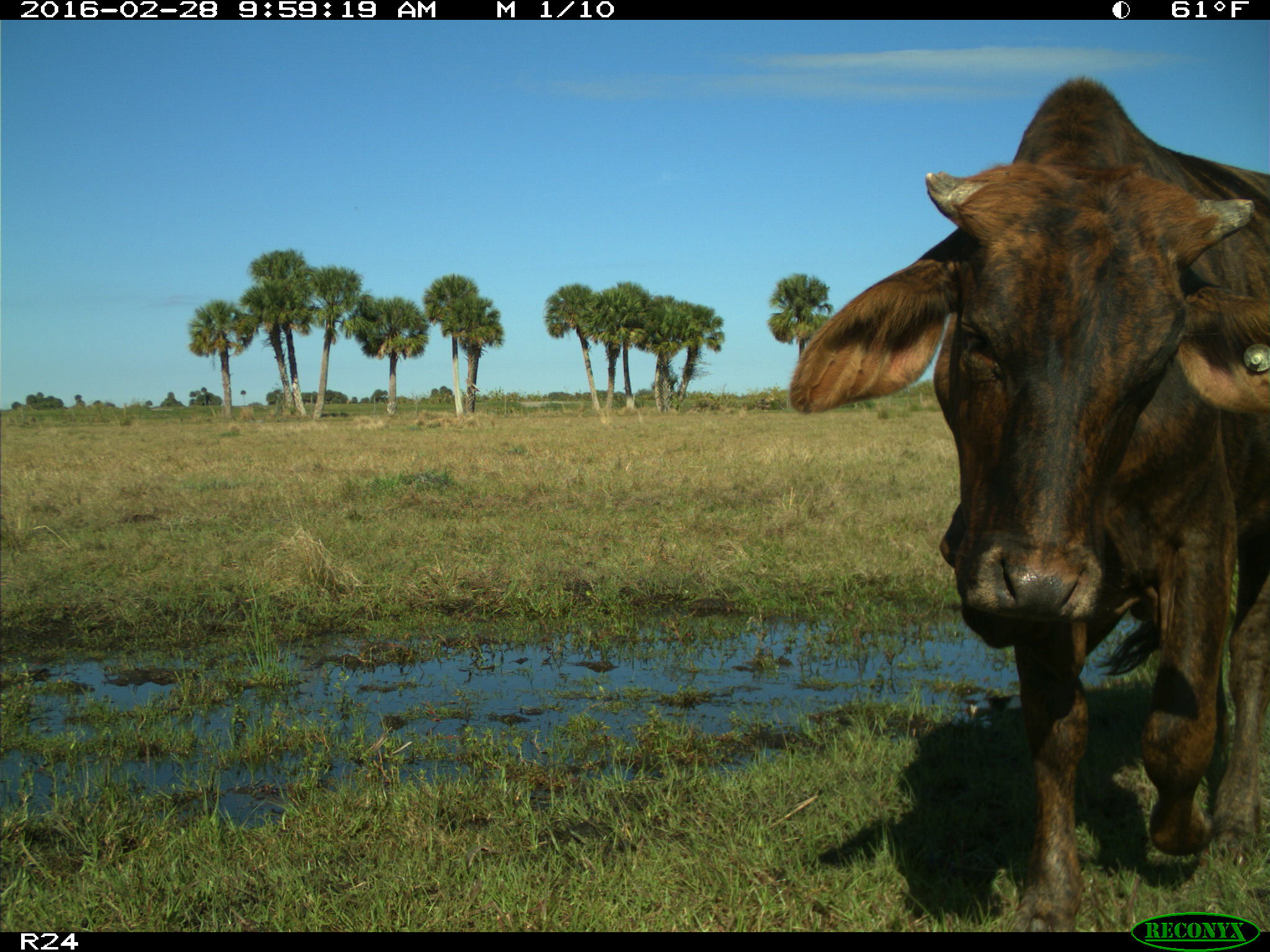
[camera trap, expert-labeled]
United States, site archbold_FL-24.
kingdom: Animalia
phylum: Chordata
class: Mammalia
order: Artiodactyla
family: Bovidae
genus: Bos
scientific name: Bos taurus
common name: domestic cow